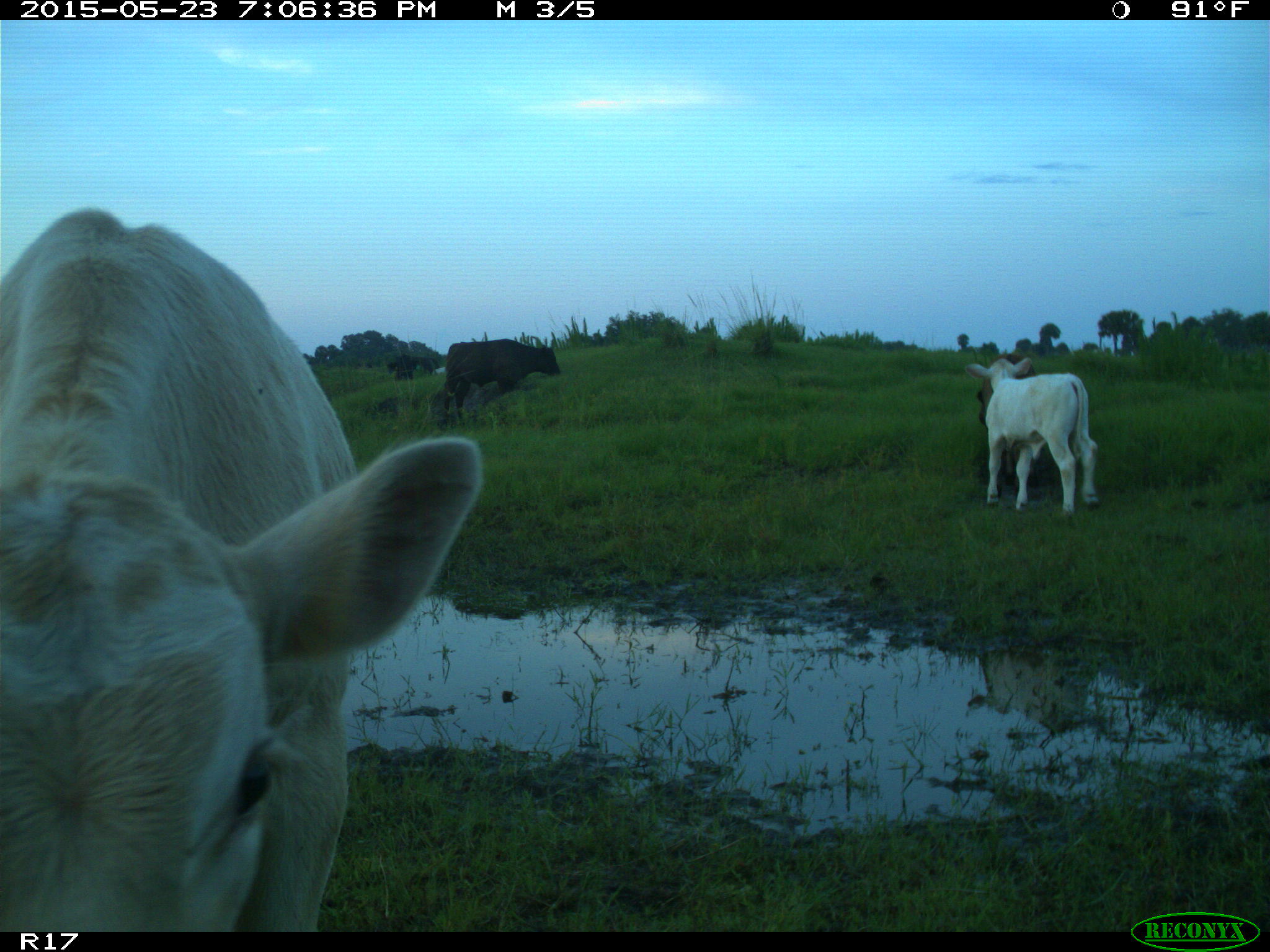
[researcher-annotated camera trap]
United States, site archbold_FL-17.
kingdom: Animalia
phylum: Chordata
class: Mammalia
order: Artiodactyla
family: Bovidae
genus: Bos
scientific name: Bos taurus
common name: domestic cow